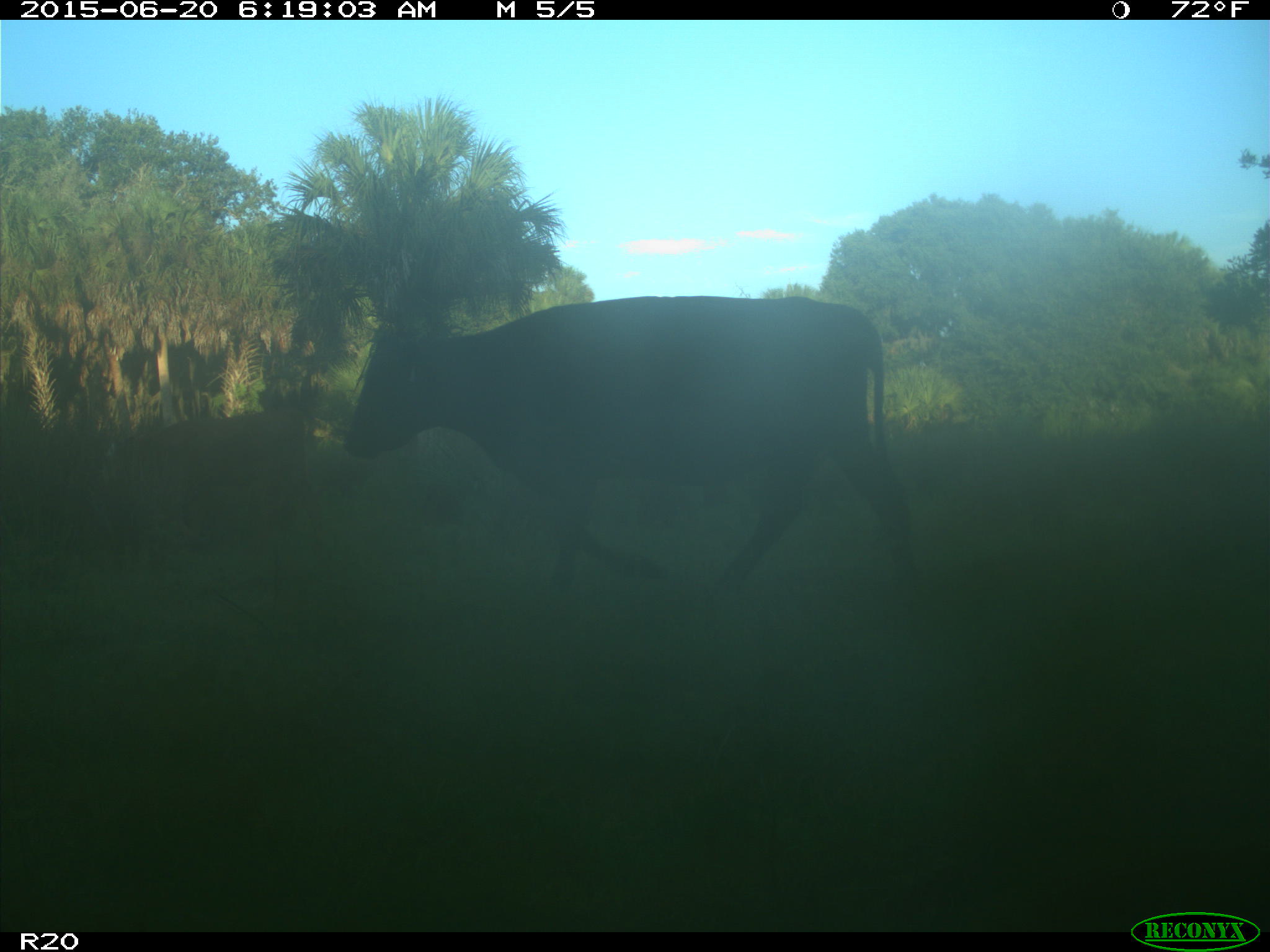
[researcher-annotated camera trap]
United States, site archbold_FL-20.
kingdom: Animalia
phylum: Chordata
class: Mammalia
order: Artiodactyla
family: Bovidae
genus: Bos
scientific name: Bos taurus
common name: domestic cow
Bos taurus (domestic cow).